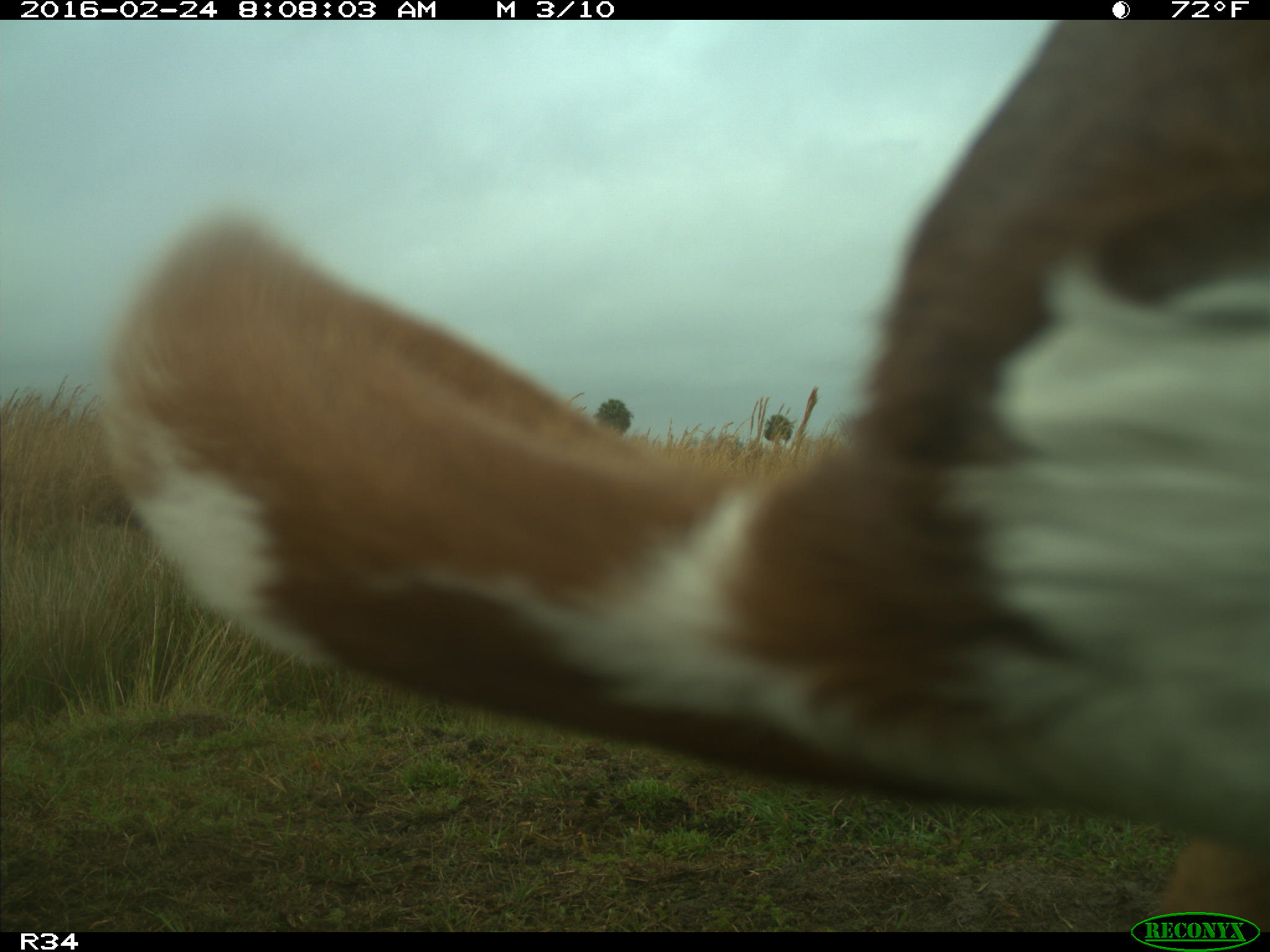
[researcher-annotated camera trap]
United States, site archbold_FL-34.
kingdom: Animalia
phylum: Chordata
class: Mammalia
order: Artiodactyla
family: Bovidae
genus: Bos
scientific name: Bos taurus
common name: domestic cow